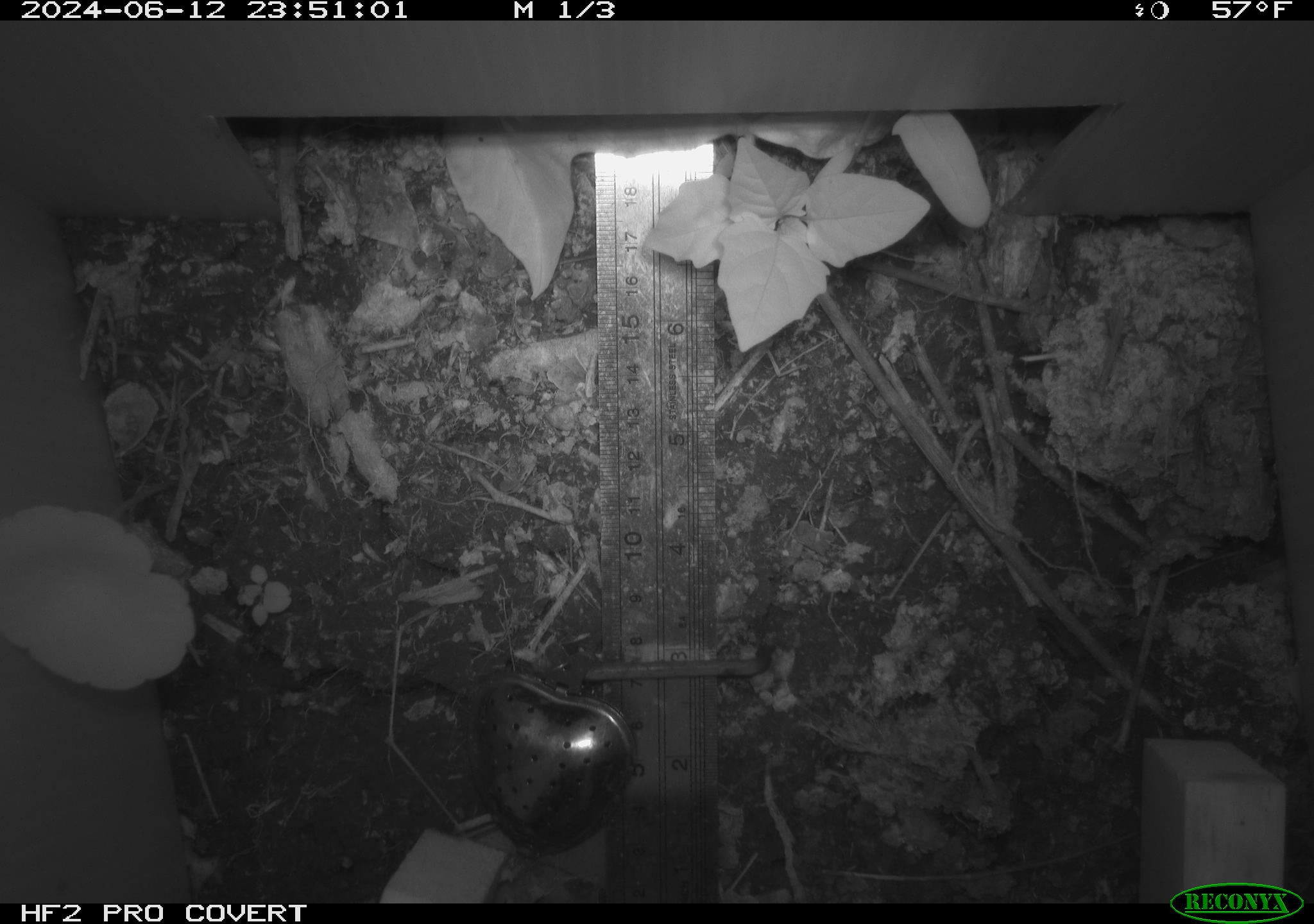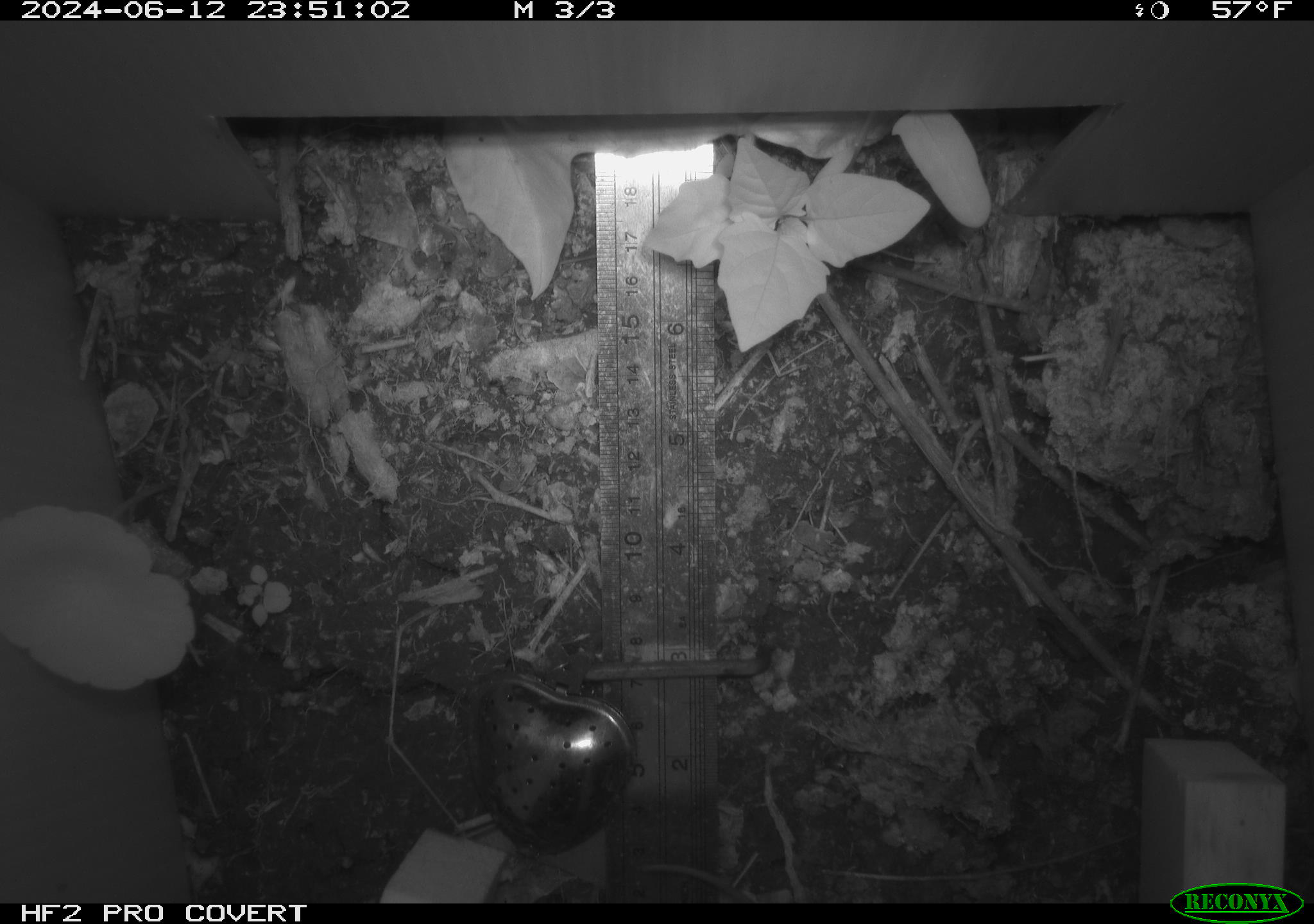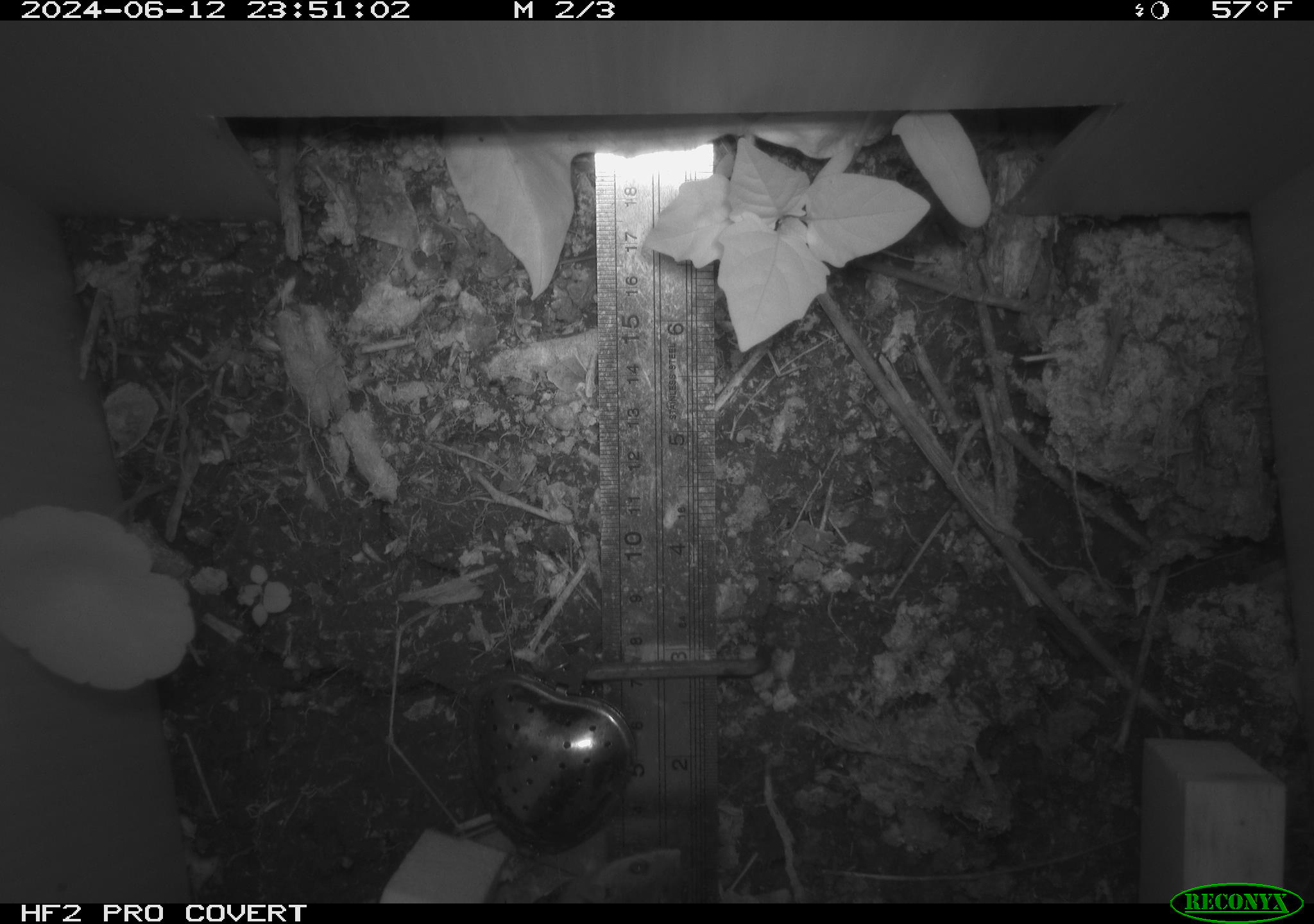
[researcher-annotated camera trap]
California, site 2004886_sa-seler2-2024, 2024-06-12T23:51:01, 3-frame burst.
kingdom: Animalia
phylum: Chordata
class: Mammalia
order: Rodentia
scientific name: Rodentia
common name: mouse species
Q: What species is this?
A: Mouse species (Rodentia).